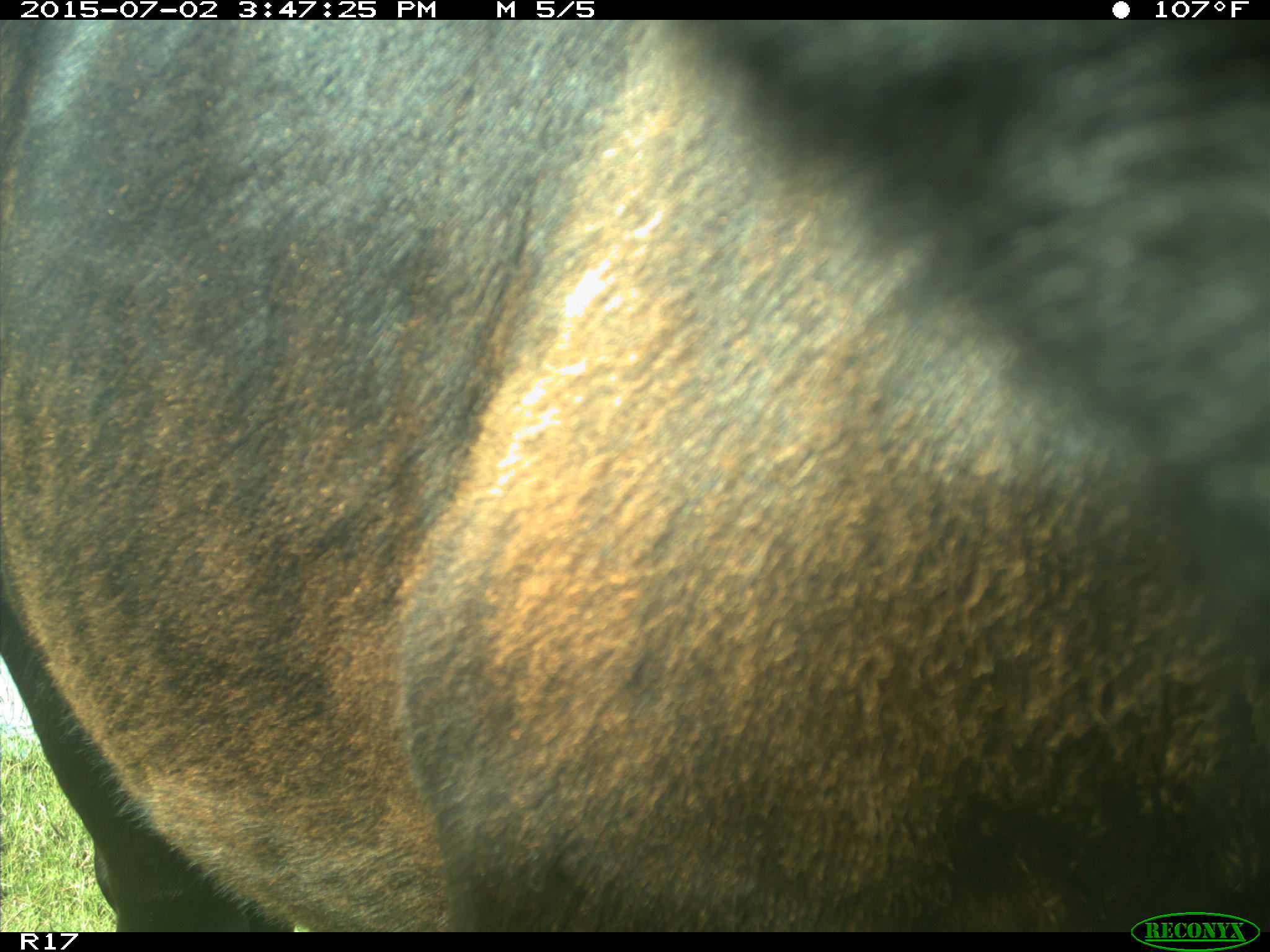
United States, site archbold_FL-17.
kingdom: Animalia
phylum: Chordata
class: Mammalia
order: Artiodactyla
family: Bovidae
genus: Bos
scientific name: Bos taurus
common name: domestic cow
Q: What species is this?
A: Bos taurus (domestic cow).